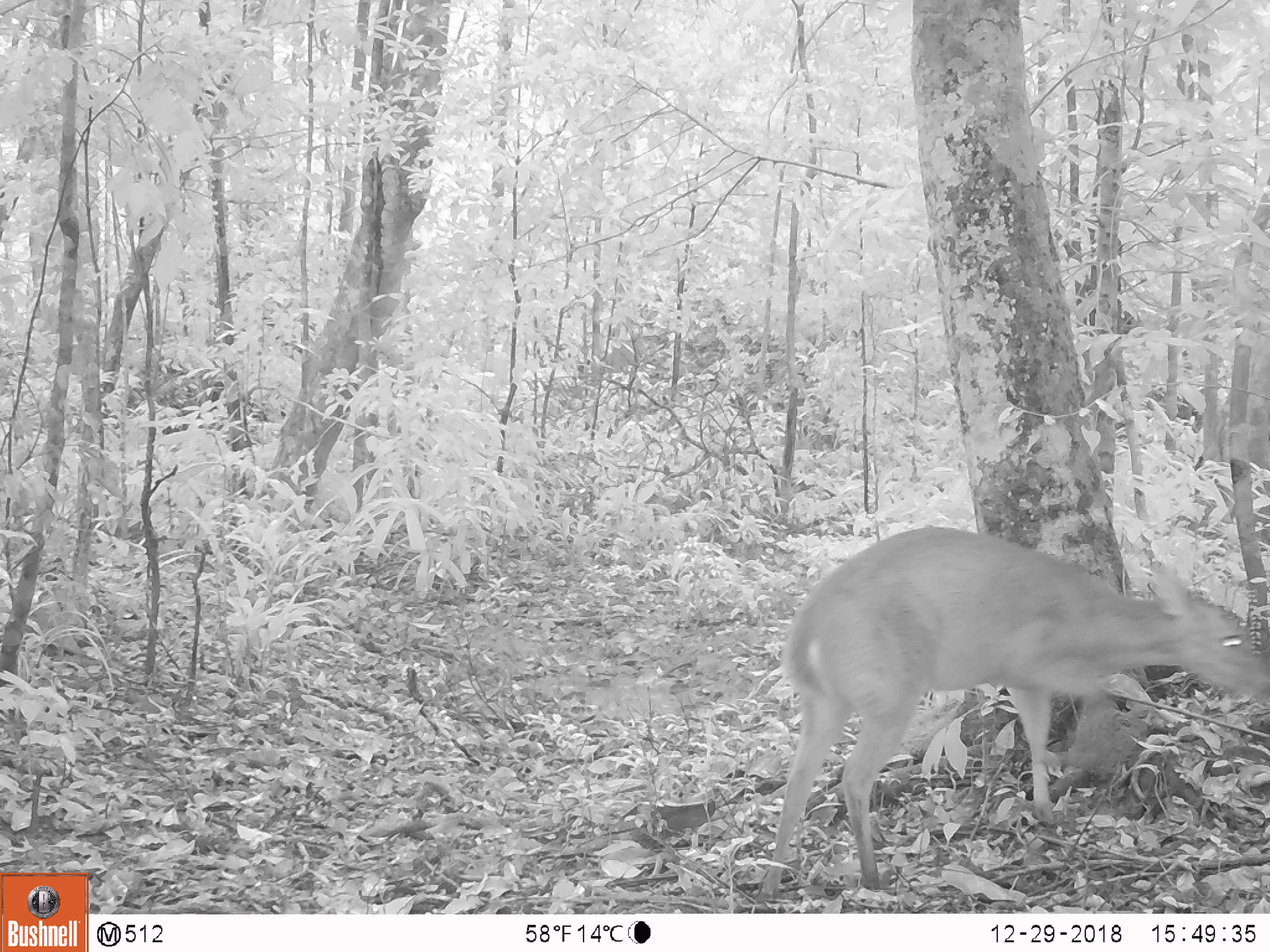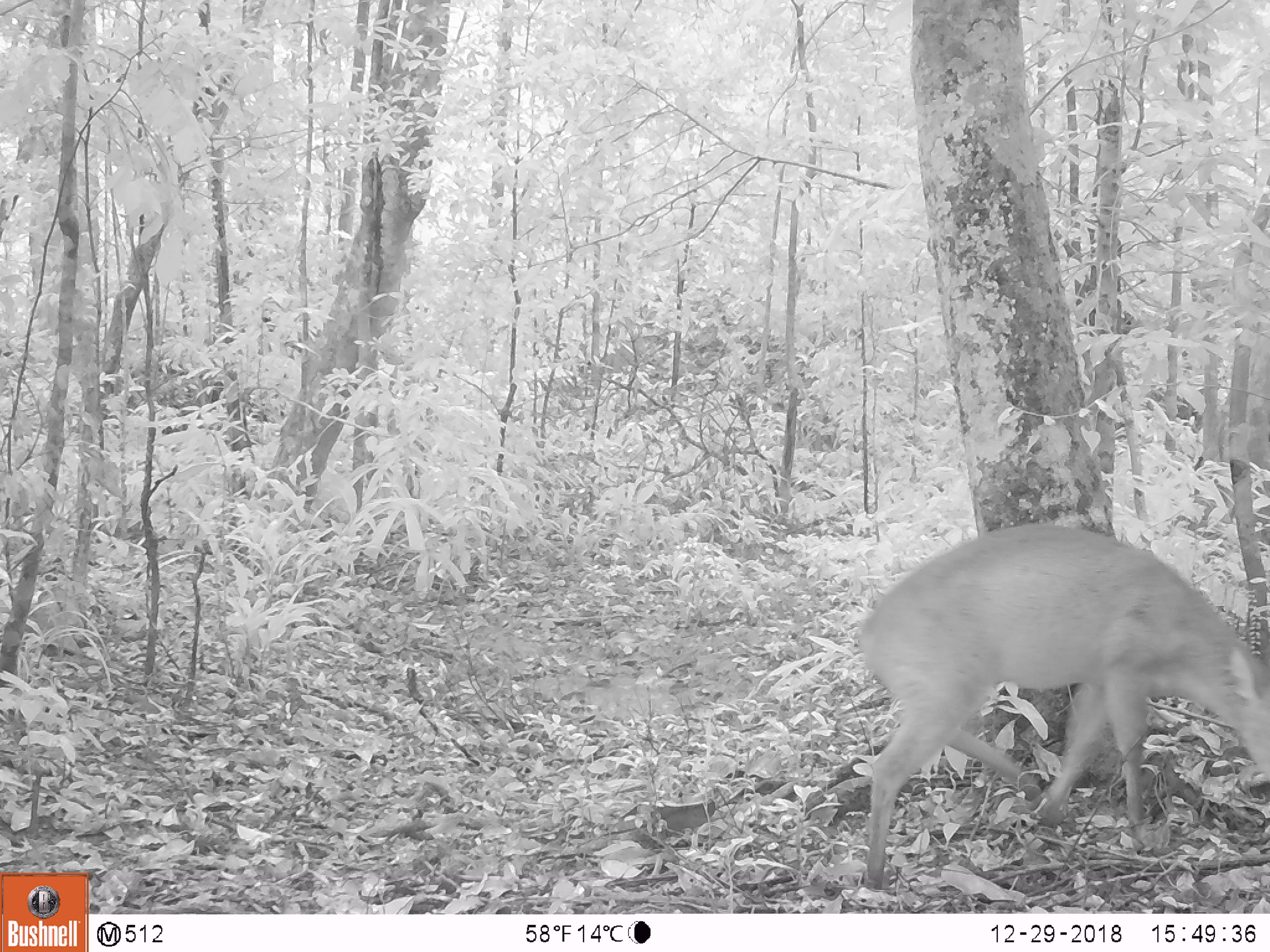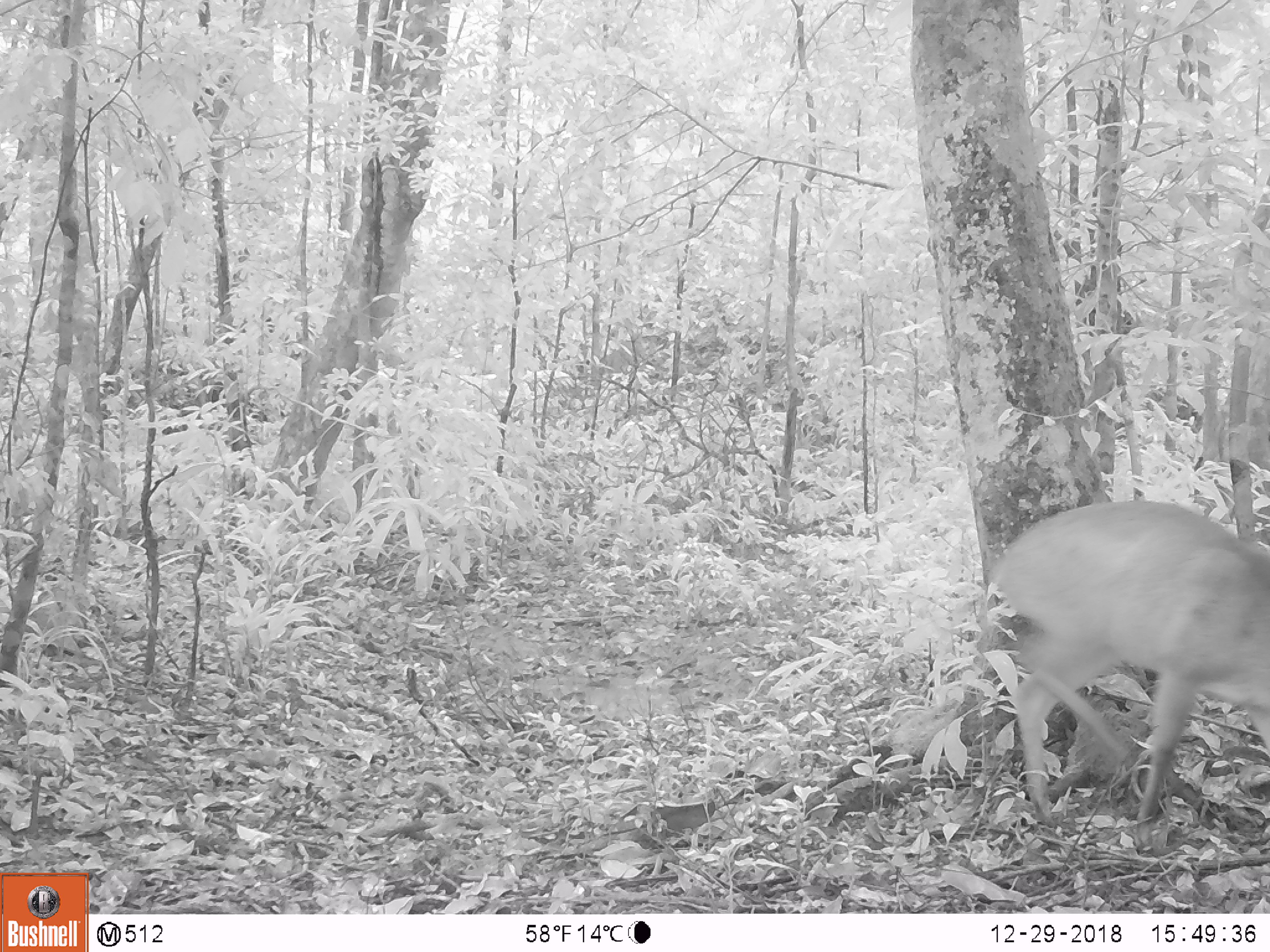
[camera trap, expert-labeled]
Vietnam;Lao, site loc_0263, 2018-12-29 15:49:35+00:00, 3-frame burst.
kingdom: Animalia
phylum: Chordata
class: Mammalia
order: Artiodactyla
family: Cervidae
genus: Muntiacus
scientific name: Muntiacus vuquangensis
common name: large-antlered muntjac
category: large antlered muntjac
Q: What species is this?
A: Large antlered muntjac (large-antlered muntjac) (Muntiacus vuquangensis).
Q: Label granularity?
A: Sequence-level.